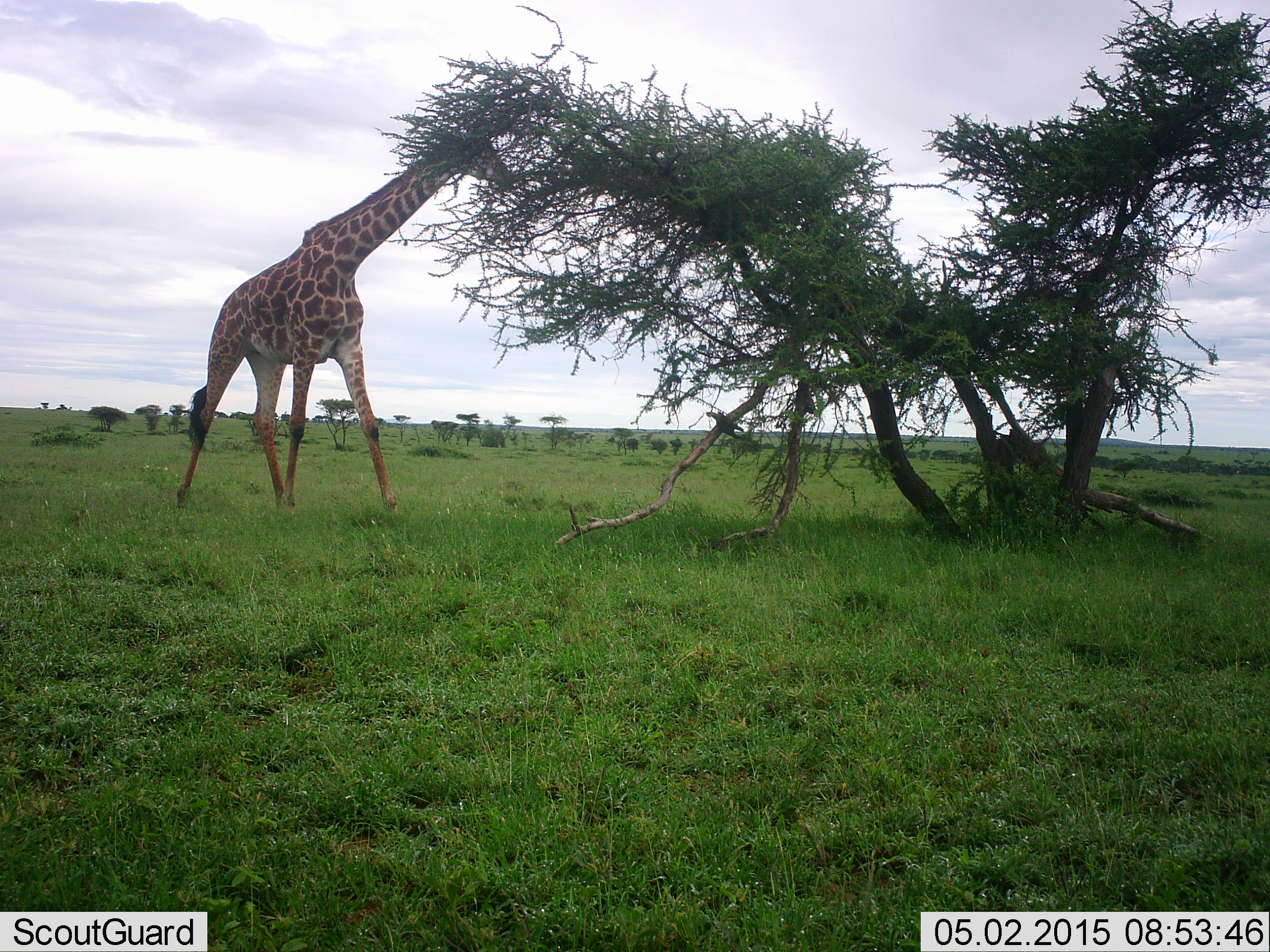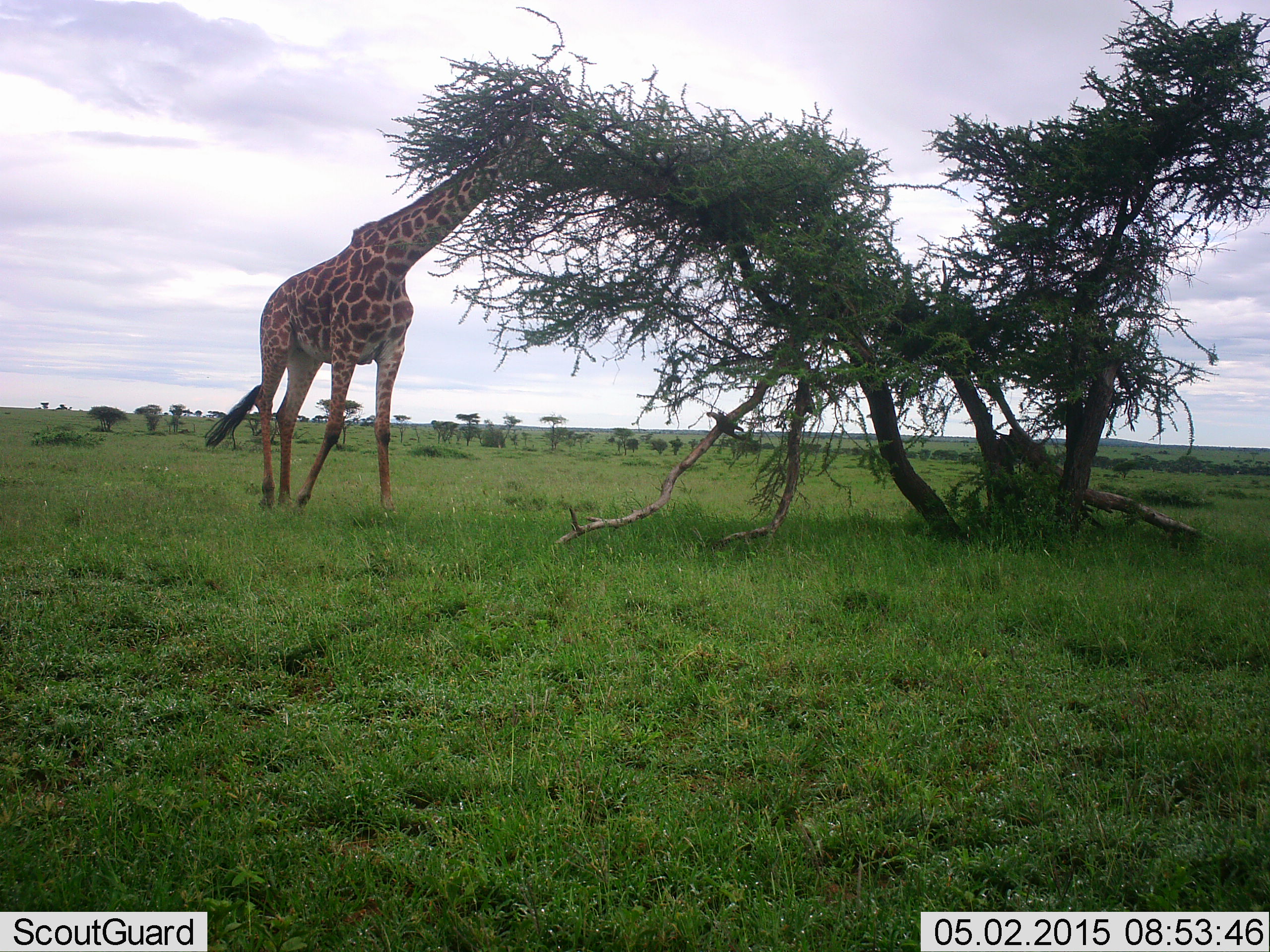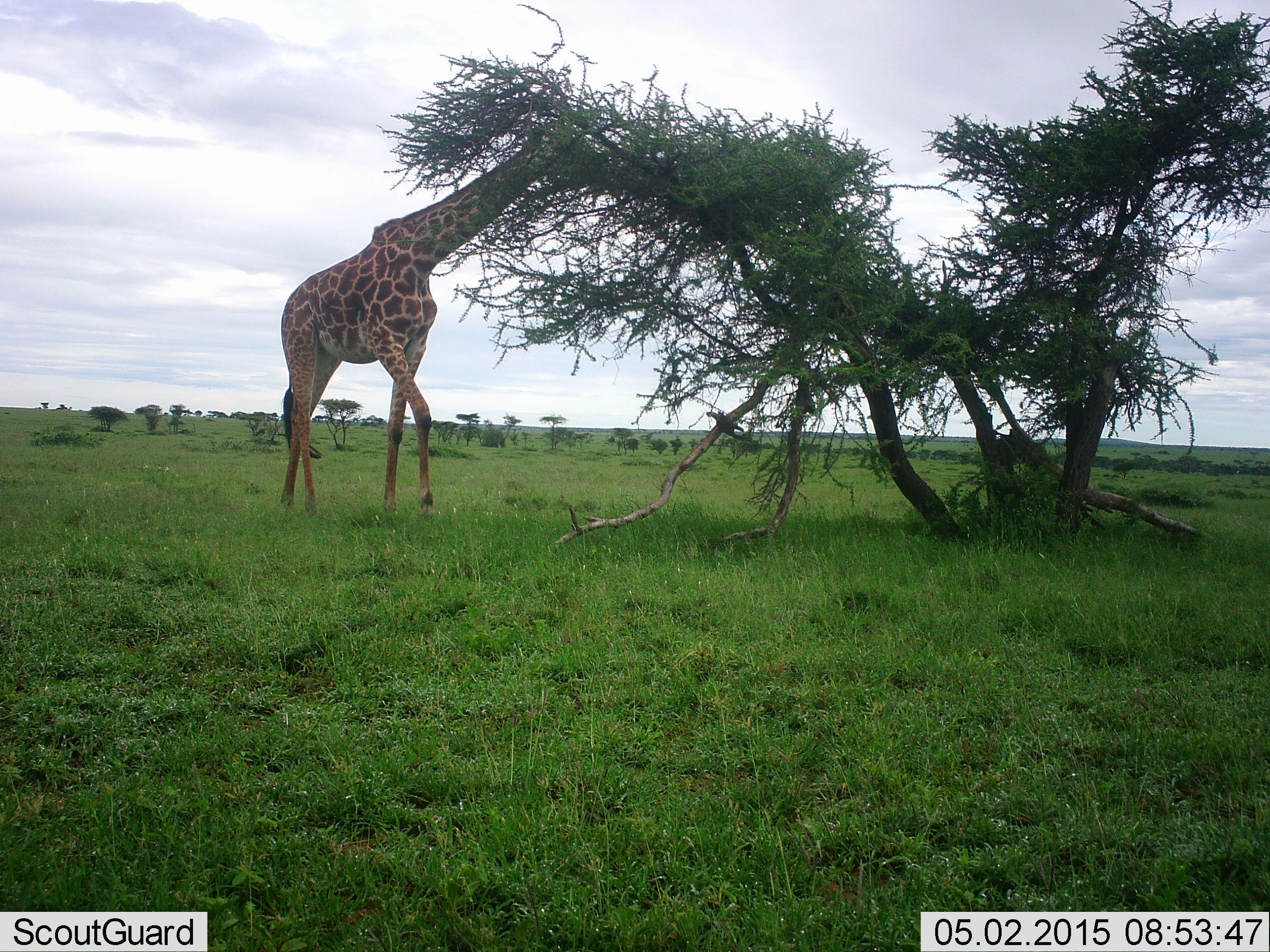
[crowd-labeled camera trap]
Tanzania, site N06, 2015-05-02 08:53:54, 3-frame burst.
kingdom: Animalia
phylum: Chordata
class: Mammalia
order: Artiodactyla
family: Giraffidae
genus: Giraffa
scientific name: Giraffa camelopardalis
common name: giraffe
Giraffe (Giraffa camelopardalis), count 1. Behavior (volunteer vote fractions): standing 20%, resting 0%, moving 30%, interacting 0%. Young present (vote fraction): 0%. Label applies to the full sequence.